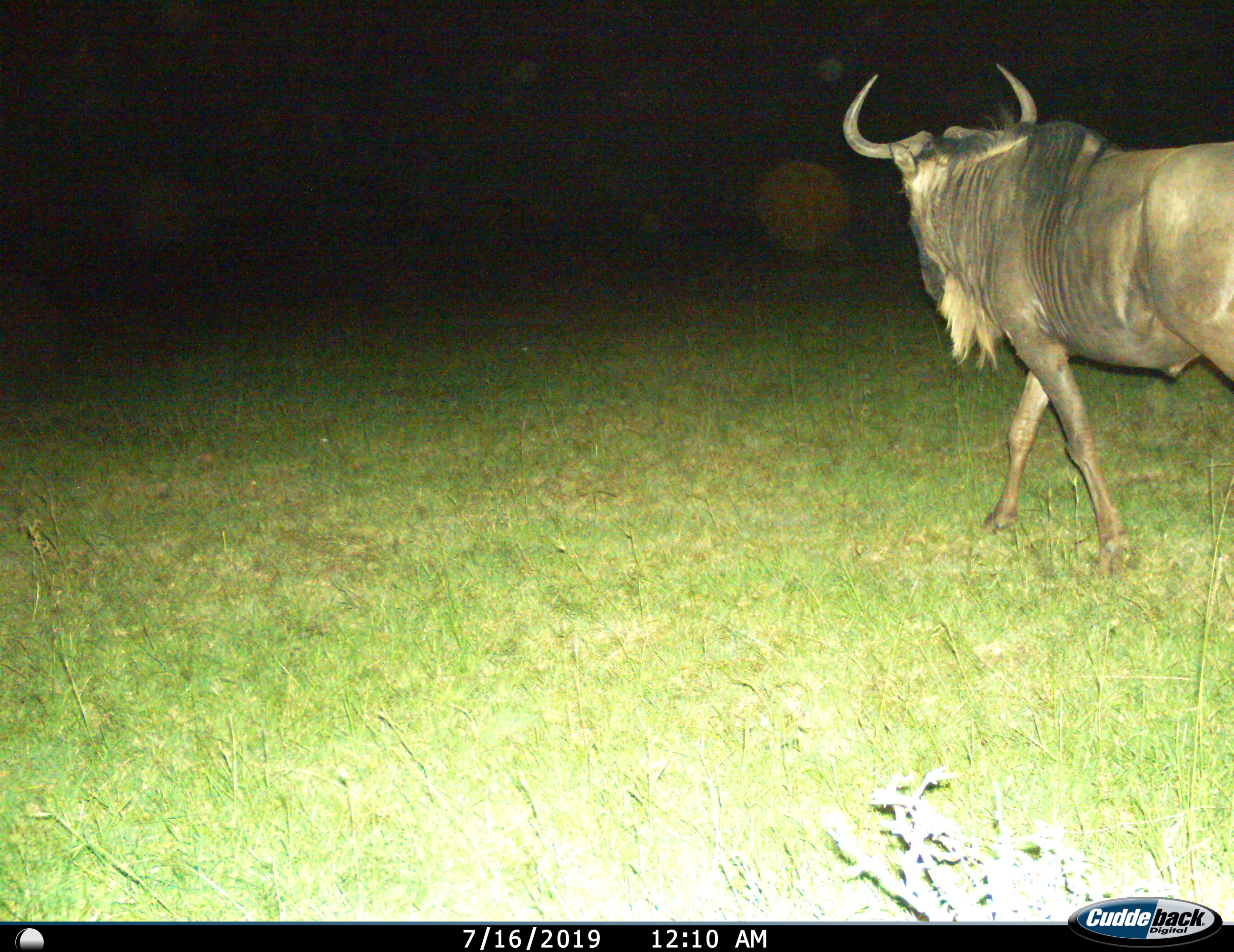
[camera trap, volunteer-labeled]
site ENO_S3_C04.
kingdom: Animalia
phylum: Chordata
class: Mammalia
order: Artiodactyla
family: Bovidae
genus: Connochaetes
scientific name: Connochaetes taurinus taurinus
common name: blue wildebeest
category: wildebeestblue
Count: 1.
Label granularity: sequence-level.